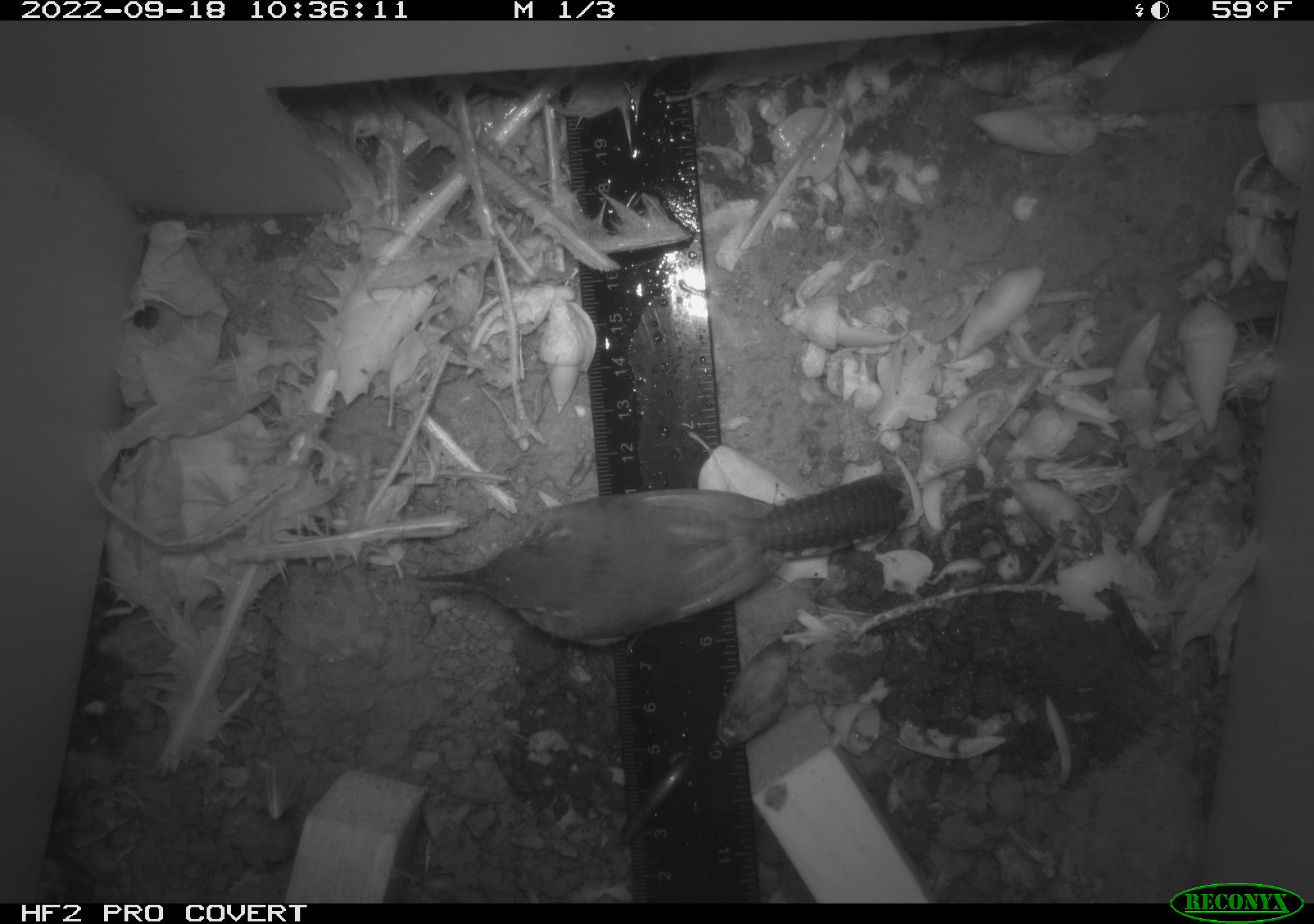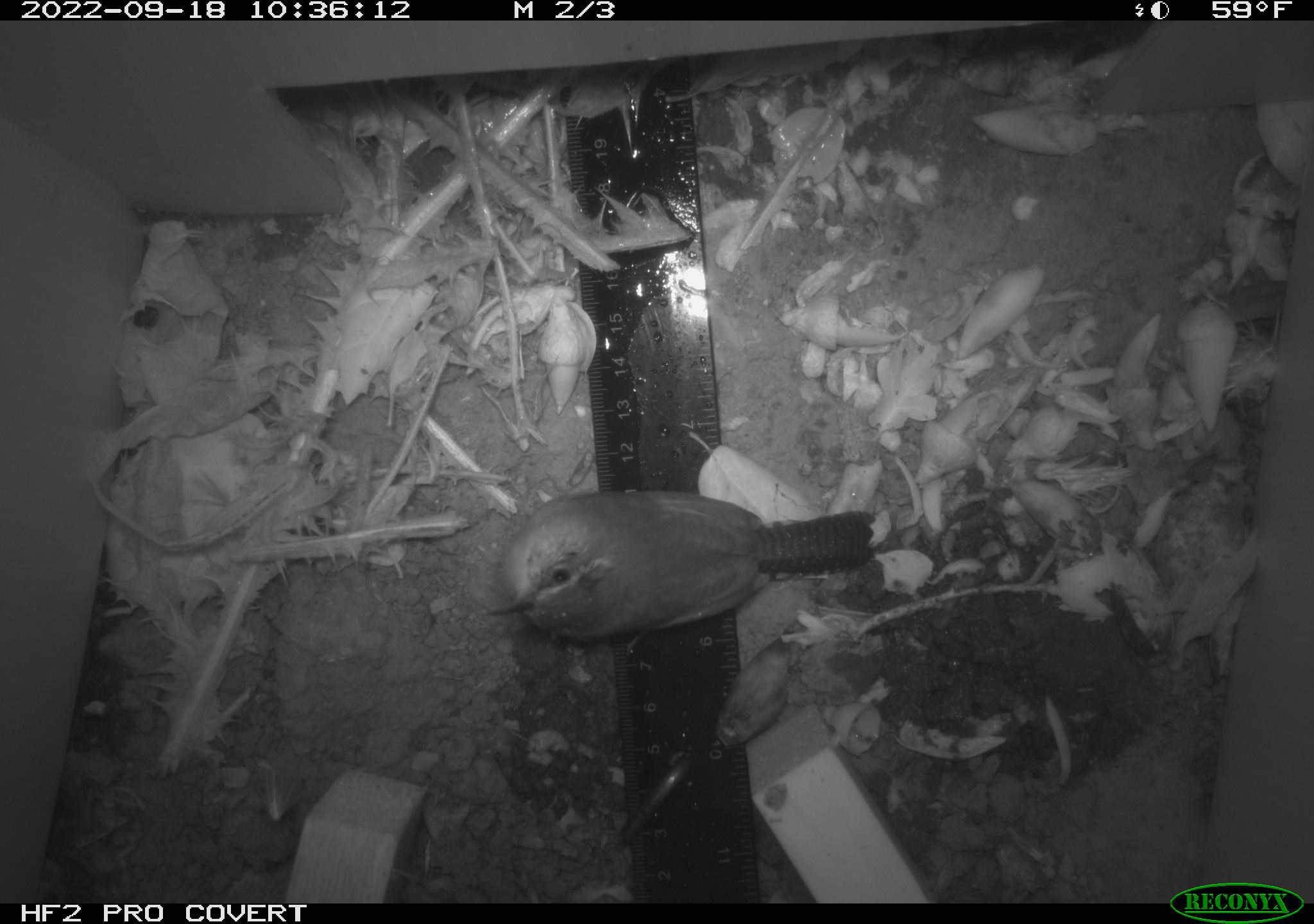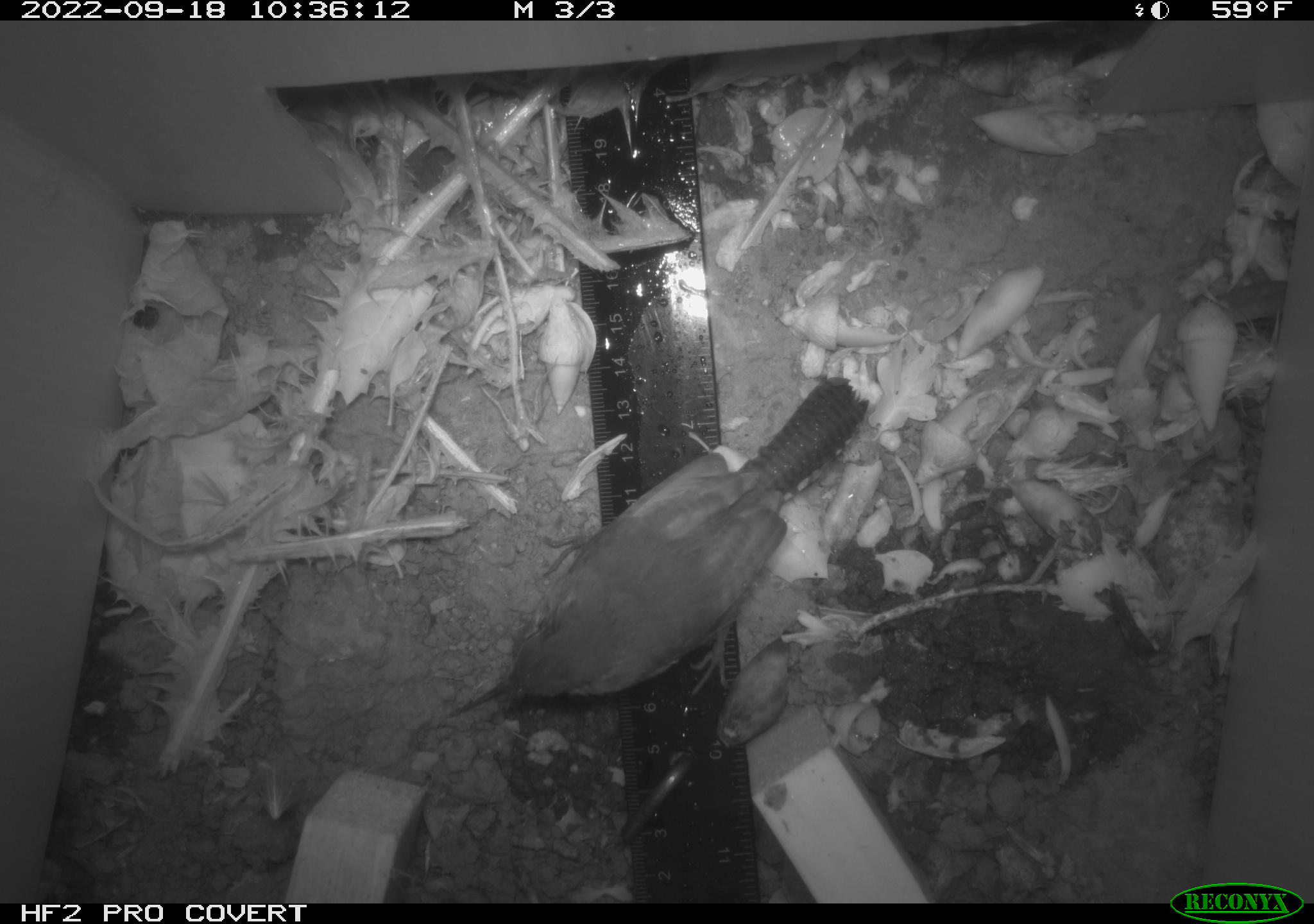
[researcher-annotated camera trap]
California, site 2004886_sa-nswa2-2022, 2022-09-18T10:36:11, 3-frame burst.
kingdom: Animalia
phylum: Chordata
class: Aves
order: Passeriformes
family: Troglodytidae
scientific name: Troglodytidae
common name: wren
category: troglodytidae family